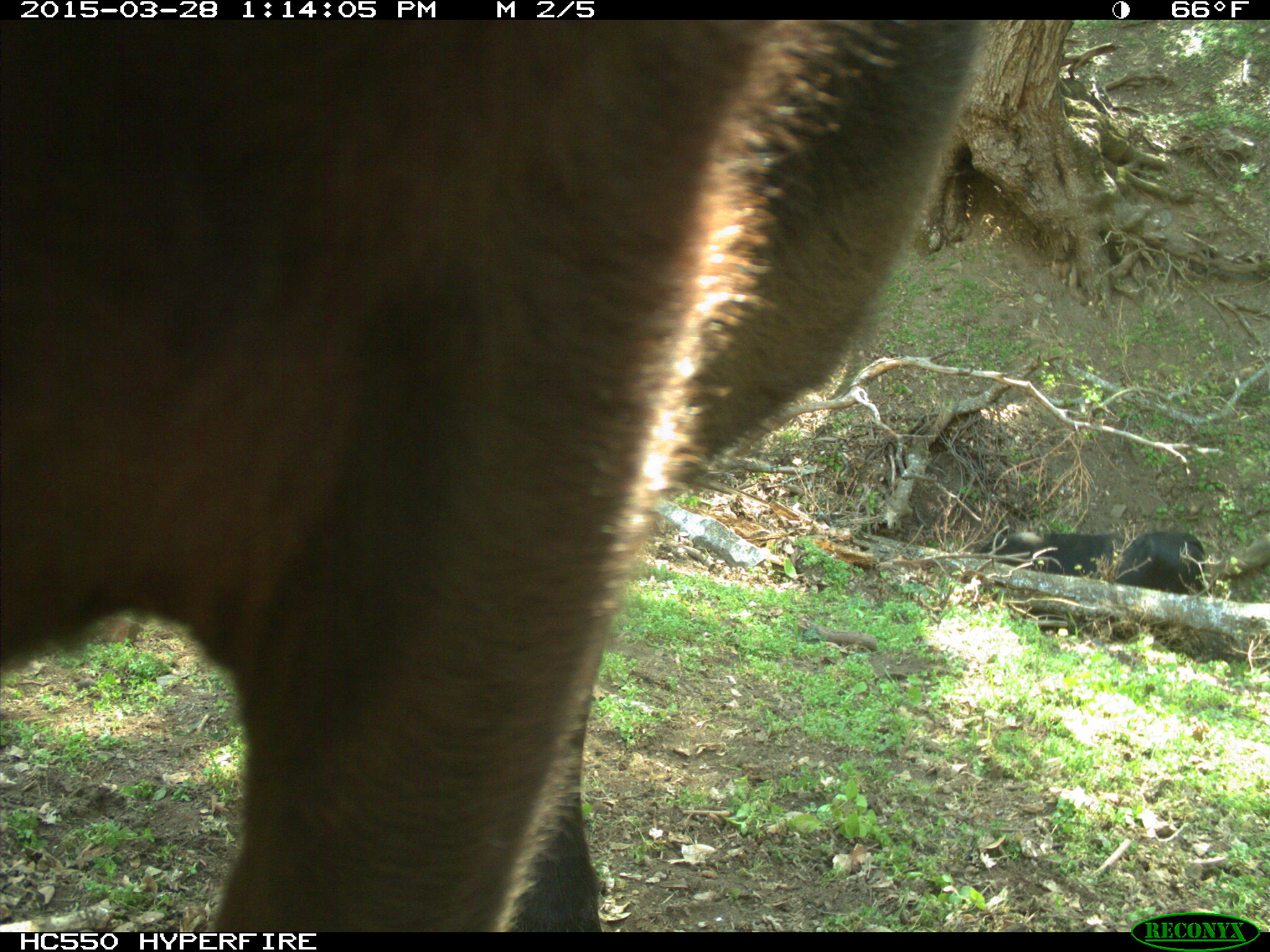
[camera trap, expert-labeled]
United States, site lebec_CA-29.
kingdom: Animalia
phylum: Chordata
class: Mammalia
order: Artiodactyla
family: Bovidae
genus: Bos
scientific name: Bos taurus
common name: domestic cow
Bos taurus (domestic cow).